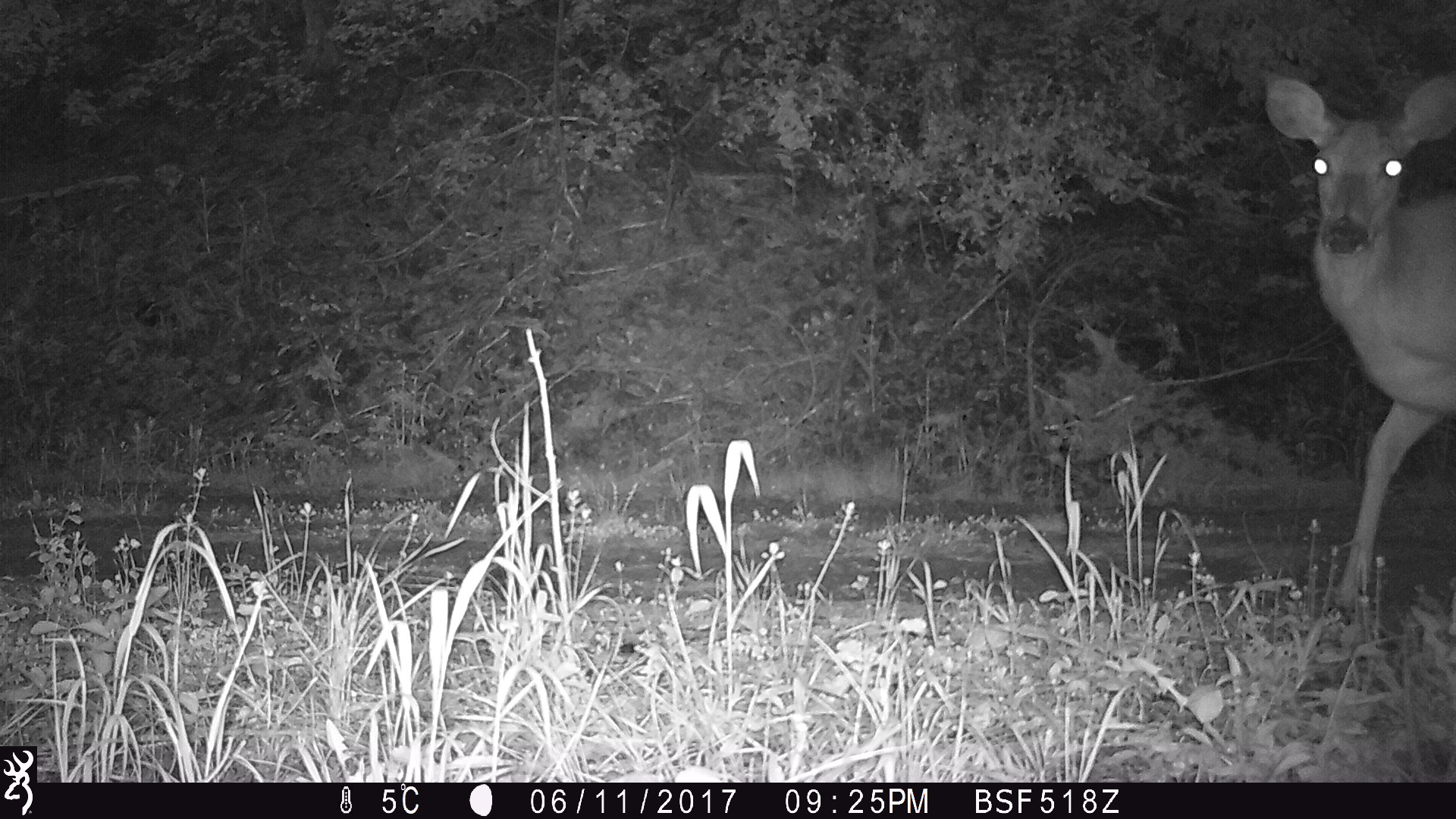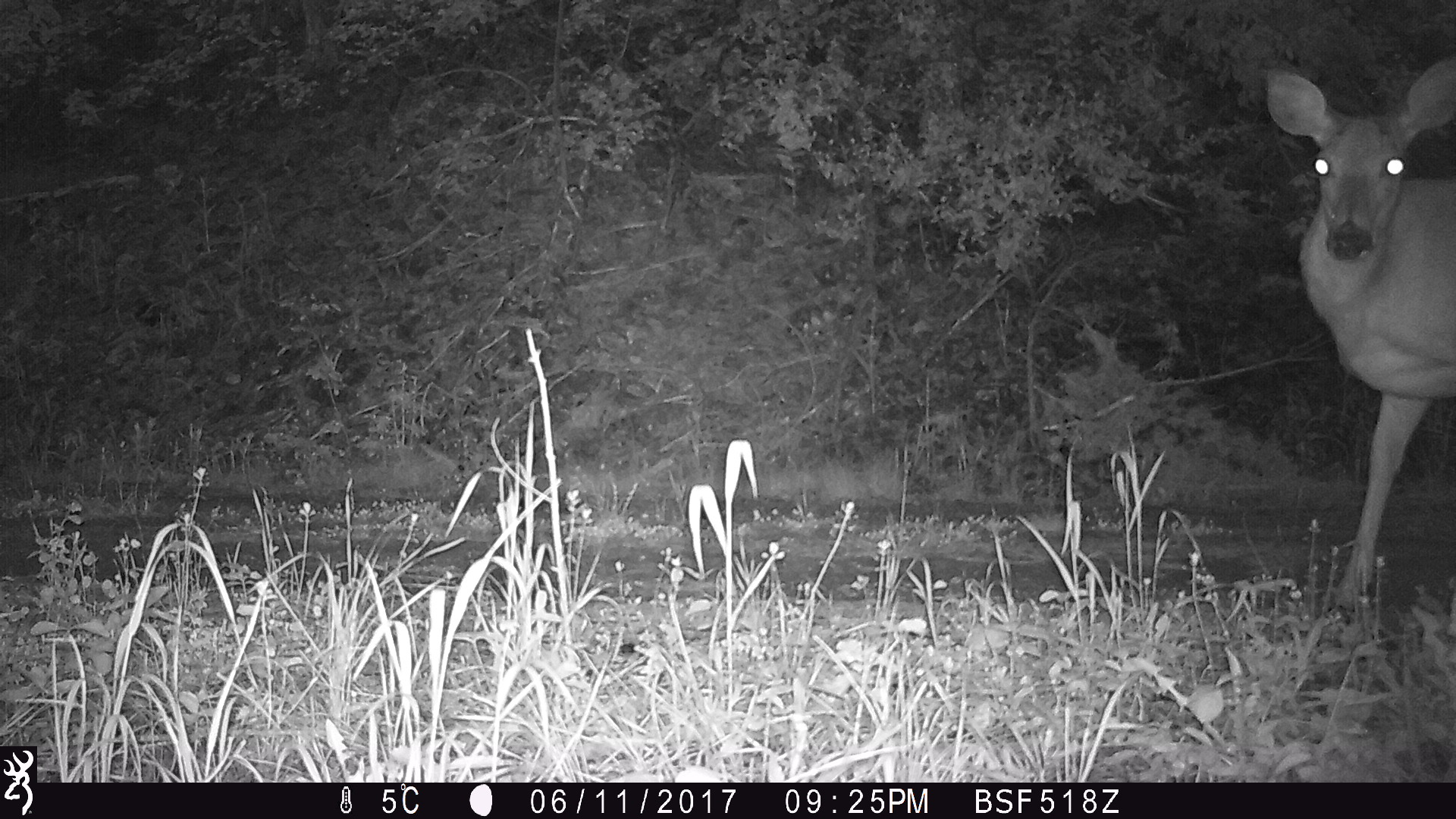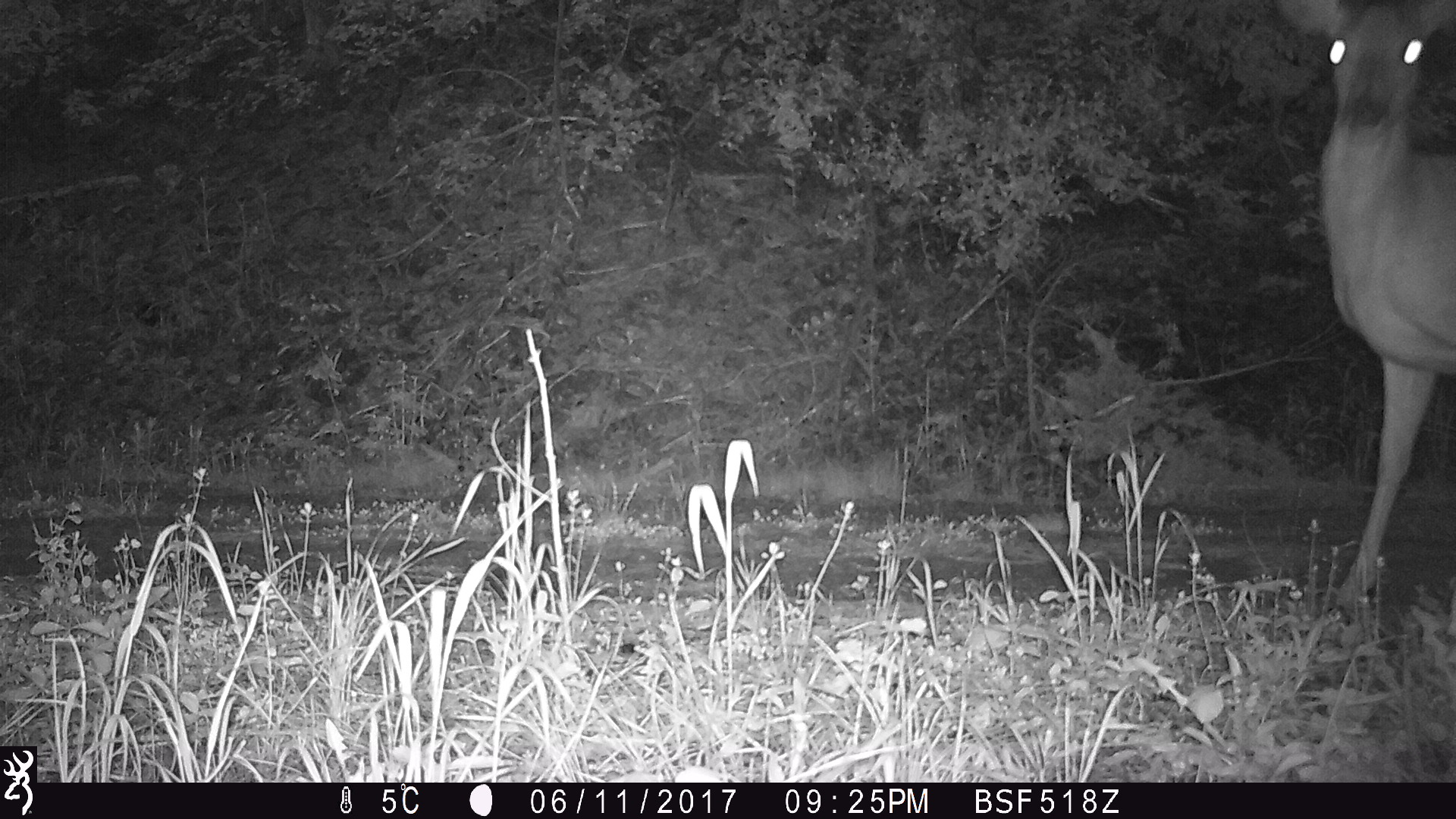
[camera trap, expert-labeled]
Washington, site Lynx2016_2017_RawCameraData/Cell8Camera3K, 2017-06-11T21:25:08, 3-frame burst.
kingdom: Animalia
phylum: Chordata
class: Mammalia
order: Artiodactyla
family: Cervidae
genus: Odocoileus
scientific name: Odocoileus hemionus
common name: mule deer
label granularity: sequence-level